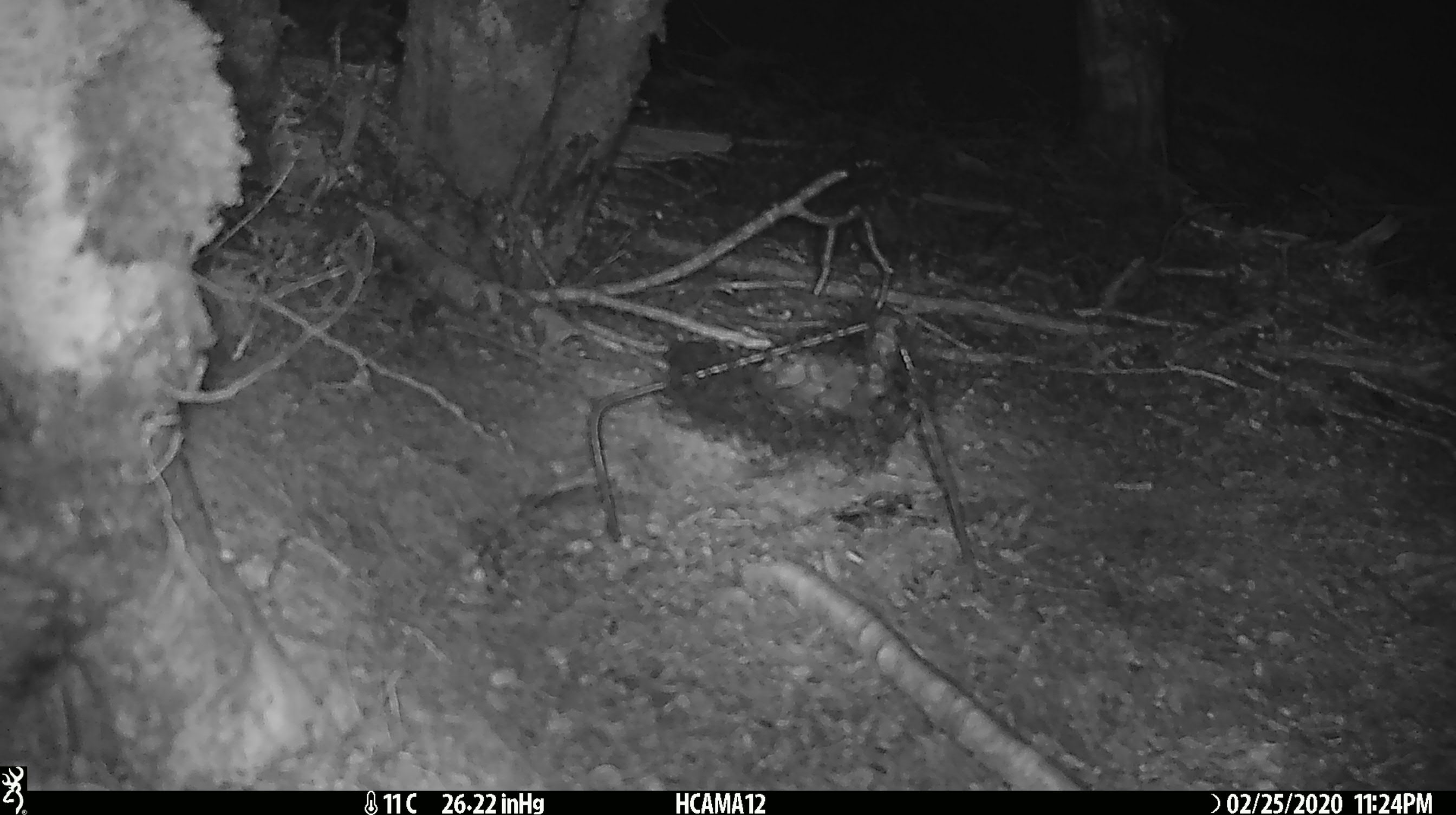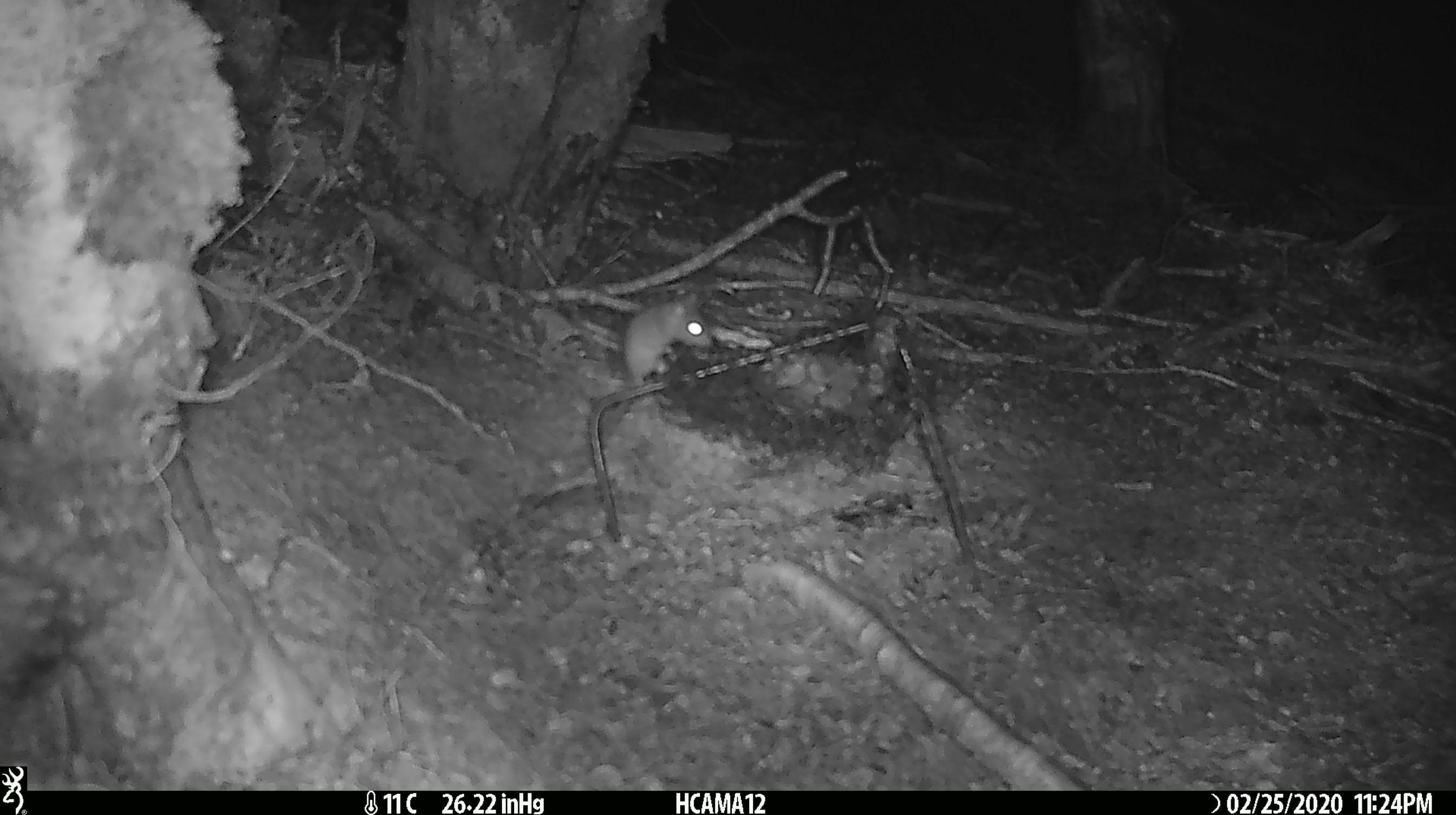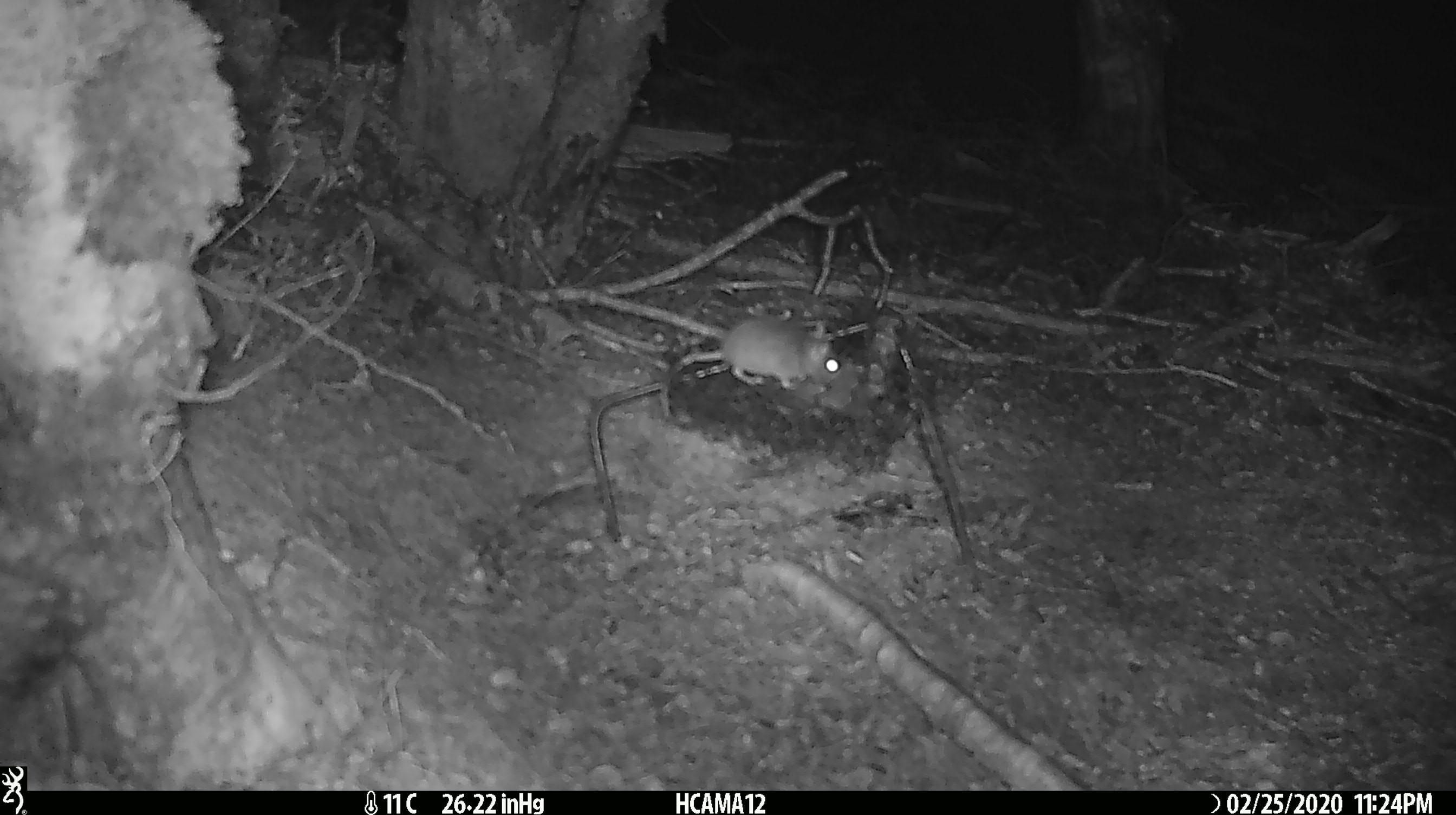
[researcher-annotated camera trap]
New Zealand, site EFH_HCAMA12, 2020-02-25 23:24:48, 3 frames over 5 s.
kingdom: Animalia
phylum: Chordata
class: Mammalia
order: Rodentia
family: Muridae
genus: Mus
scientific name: Mus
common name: mouse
Mouse (Mus).